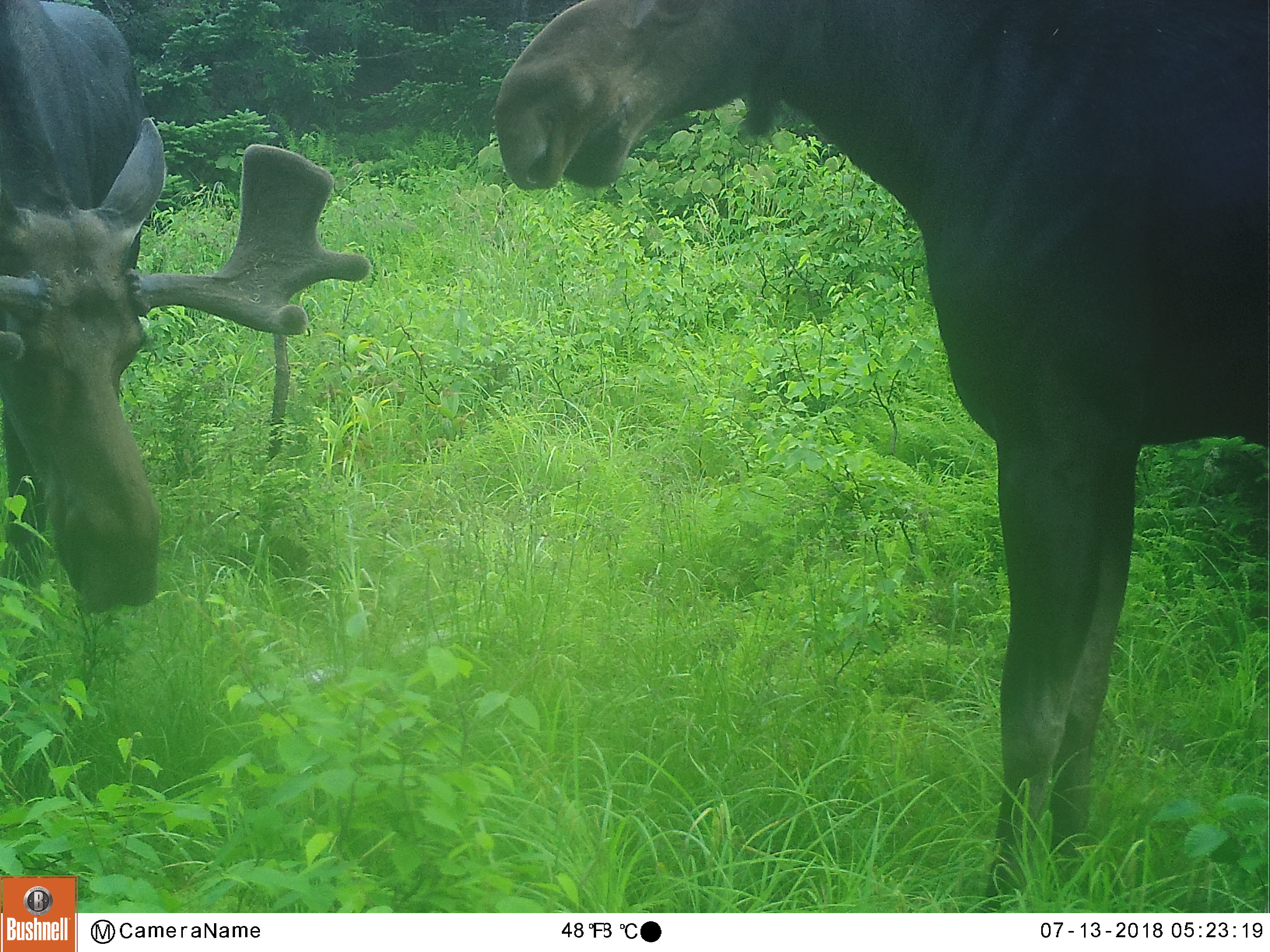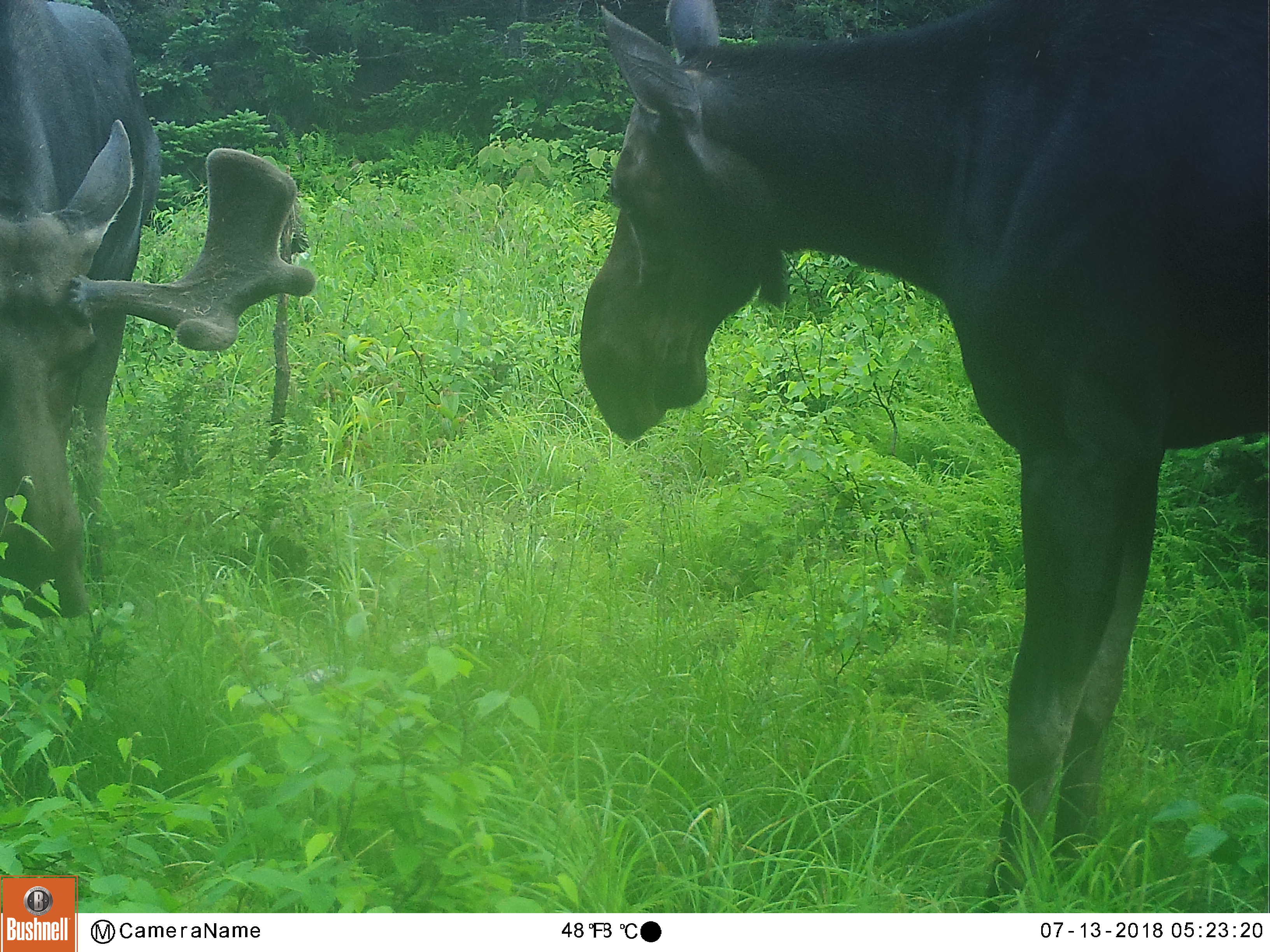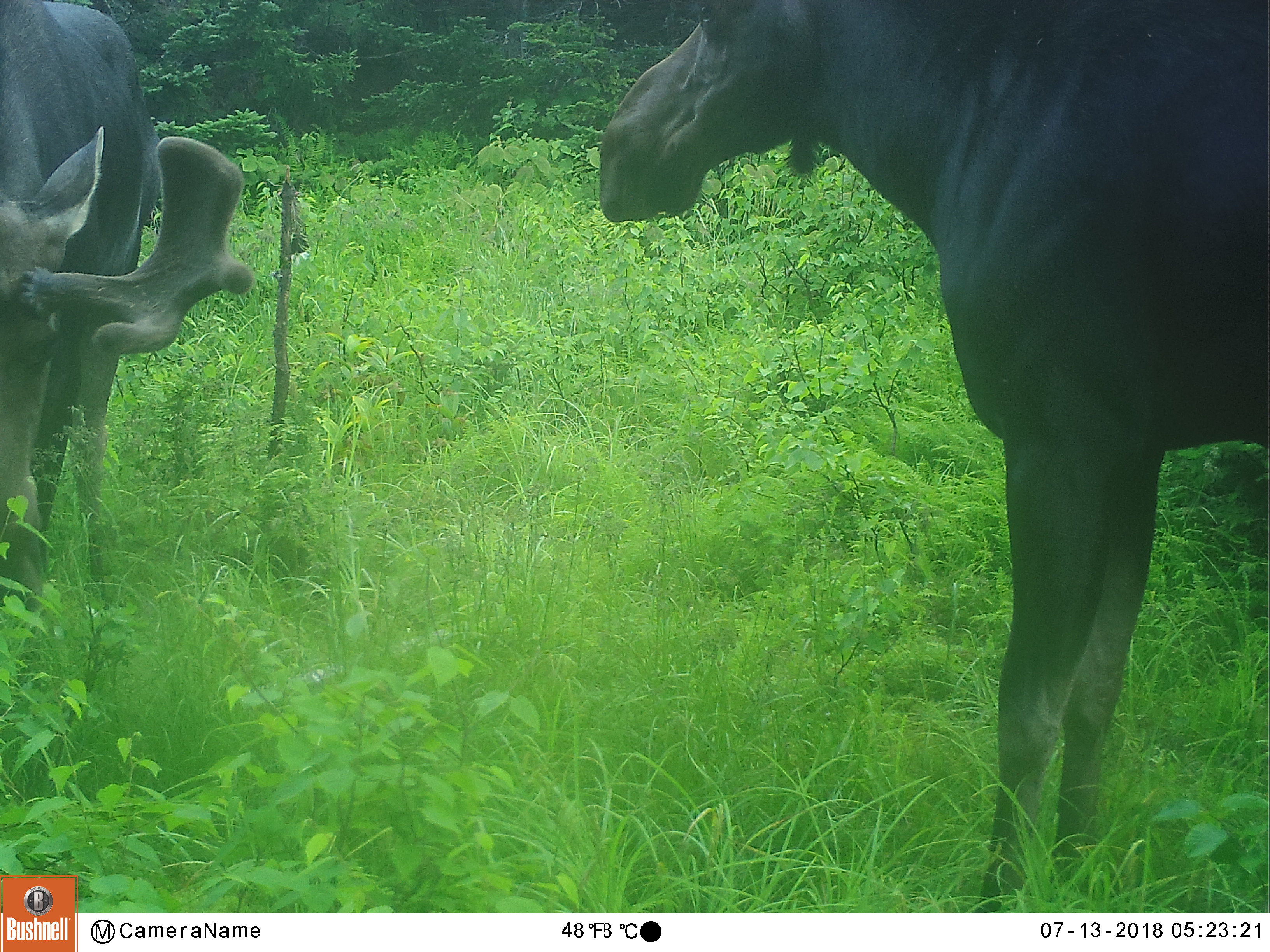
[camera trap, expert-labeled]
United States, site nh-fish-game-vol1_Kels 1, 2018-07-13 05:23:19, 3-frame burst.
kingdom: Animalia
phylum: Chordata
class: Mammalia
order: Artiodactyla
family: Cervidae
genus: Alces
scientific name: Alces alces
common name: moose